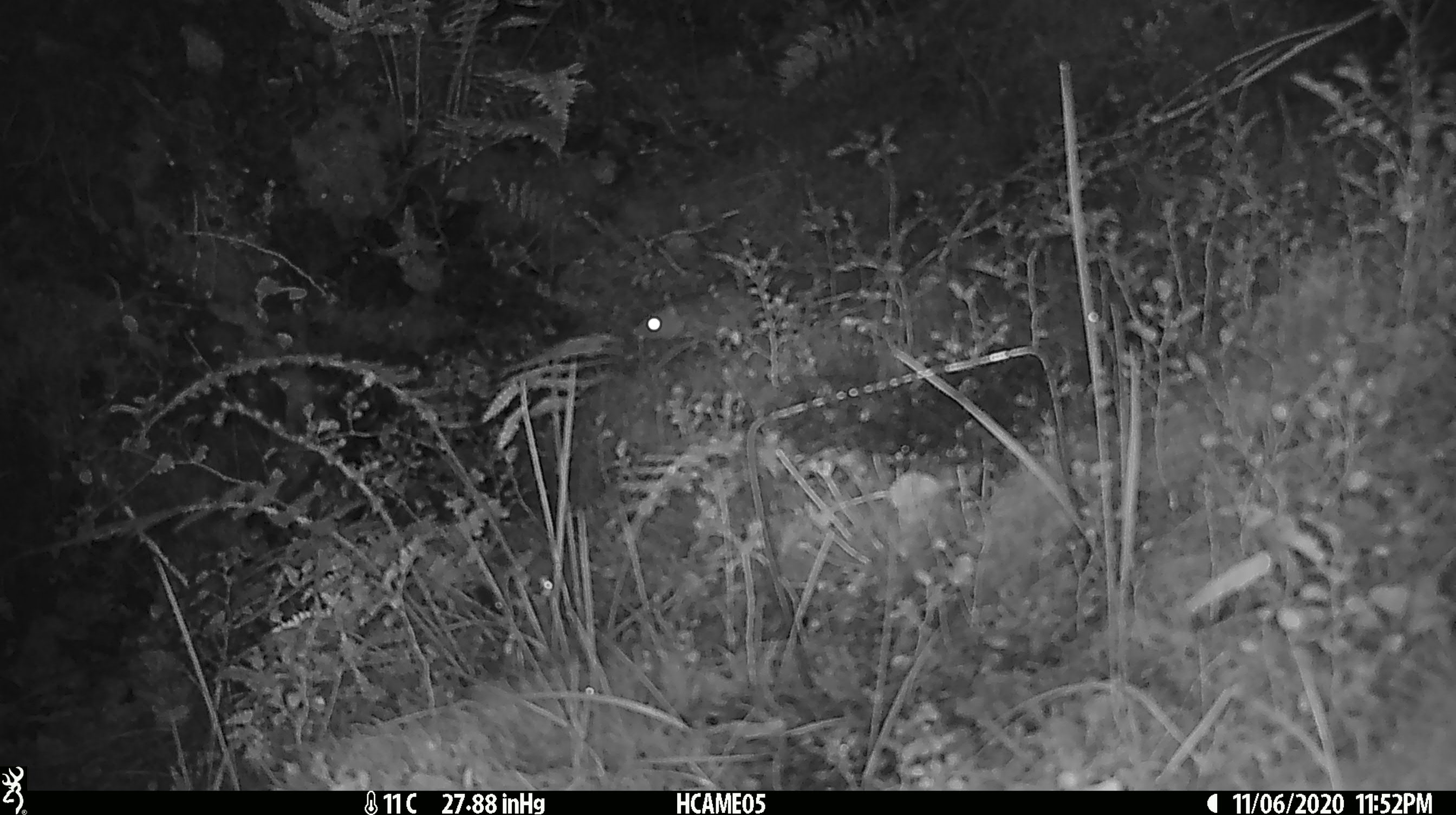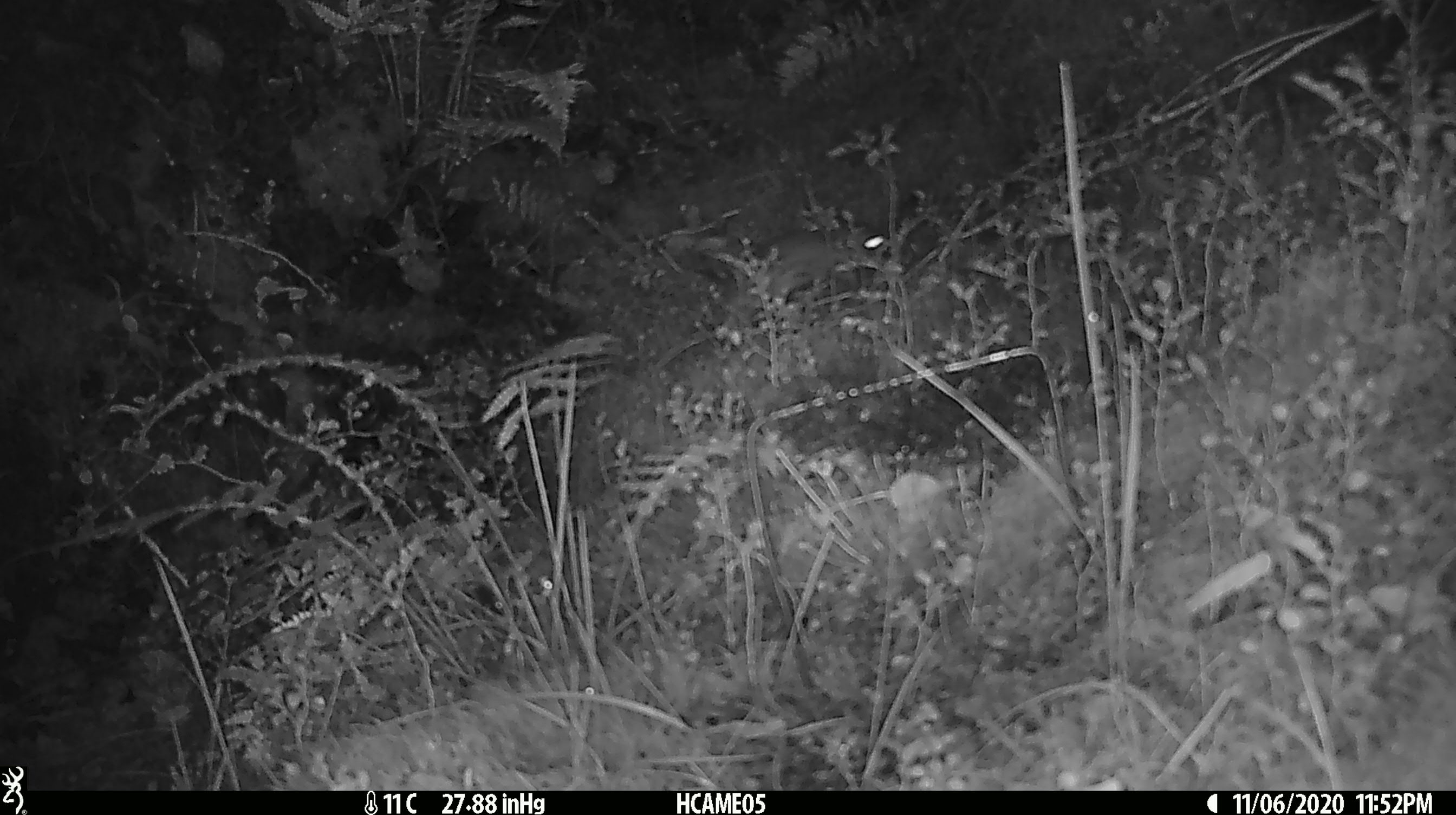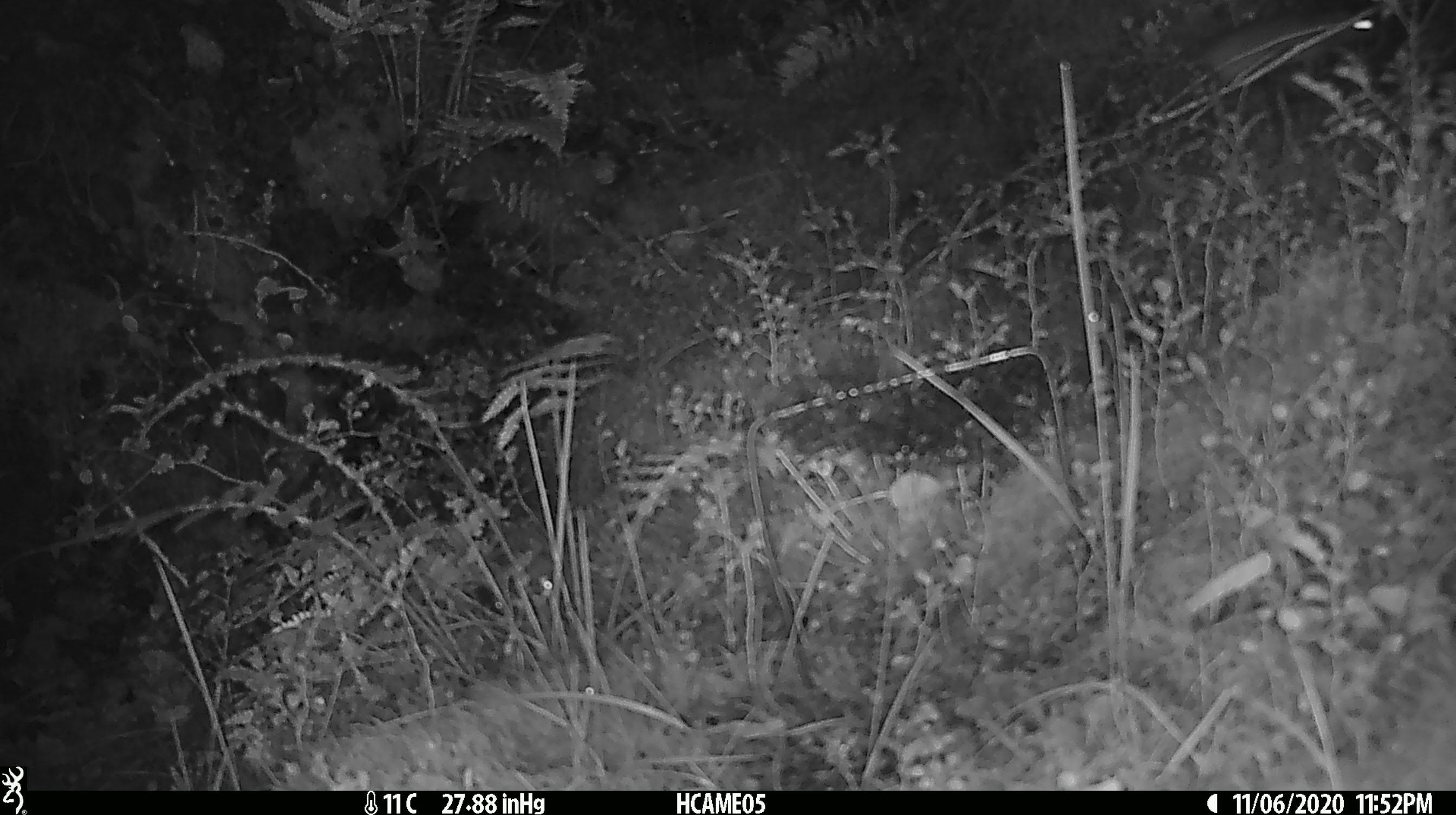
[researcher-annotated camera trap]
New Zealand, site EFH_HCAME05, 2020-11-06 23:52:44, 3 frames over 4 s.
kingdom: Animalia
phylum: Chordata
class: Mammalia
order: Rodentia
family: Muridae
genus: Rattus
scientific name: Rattus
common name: rat